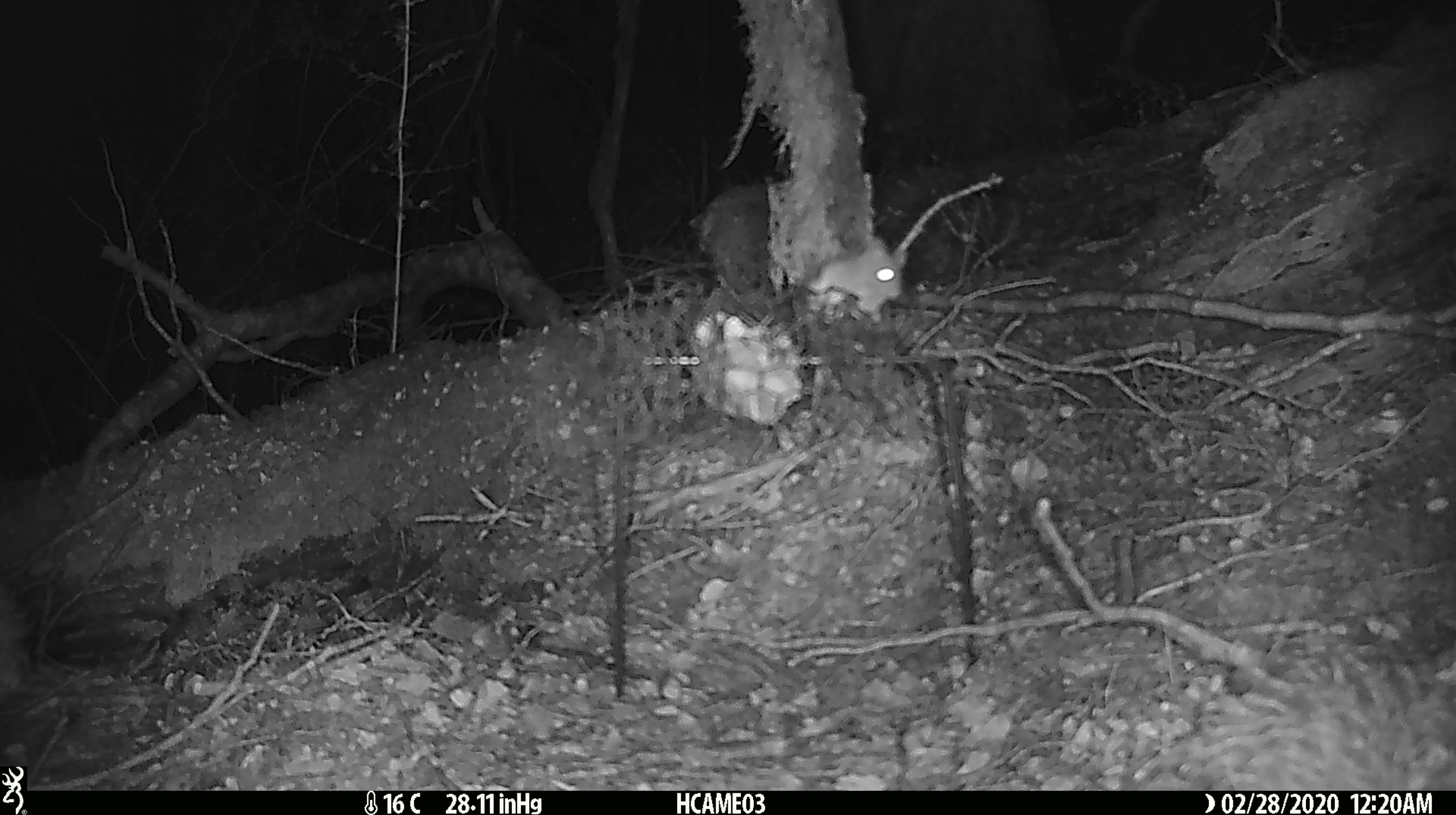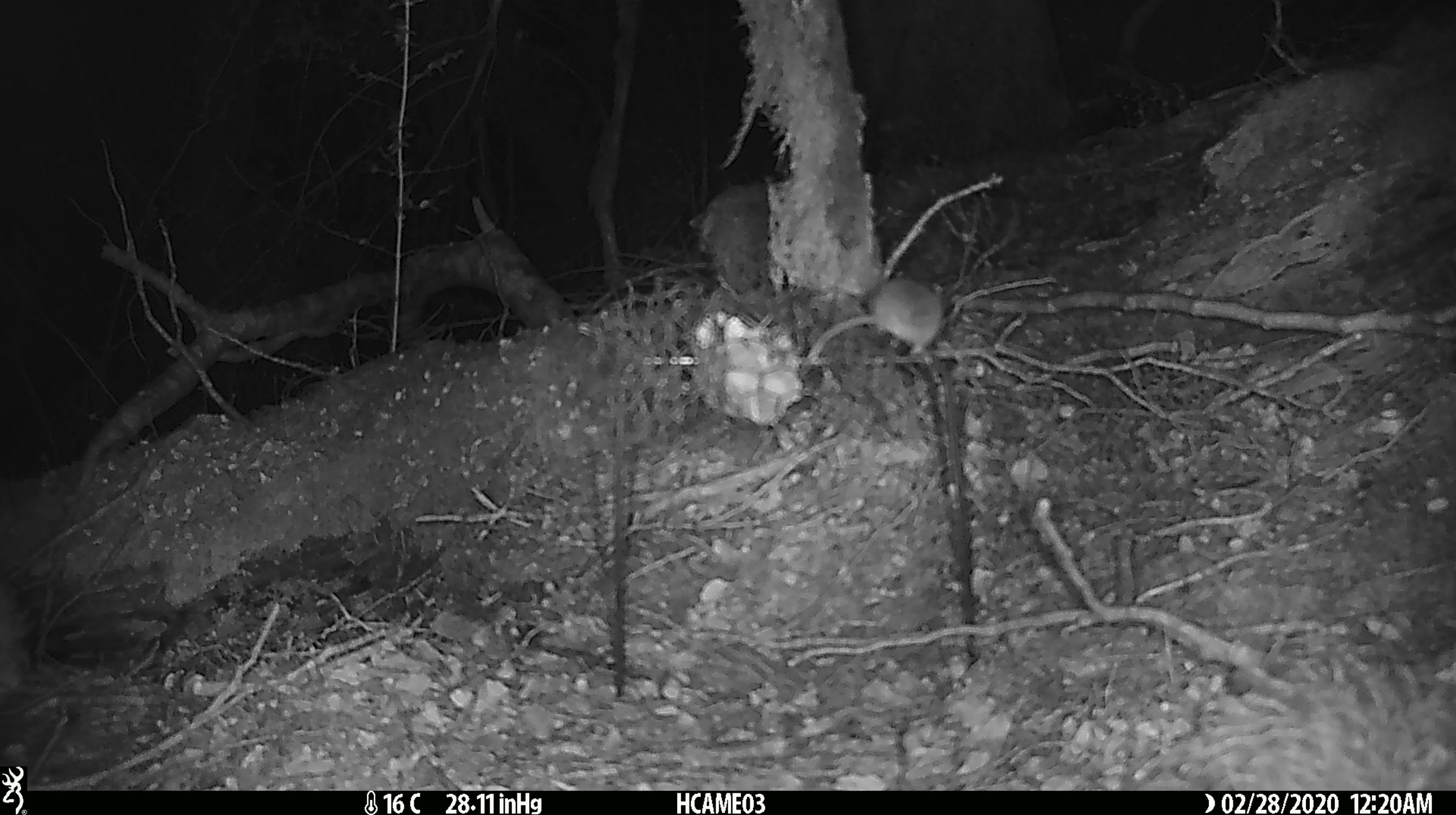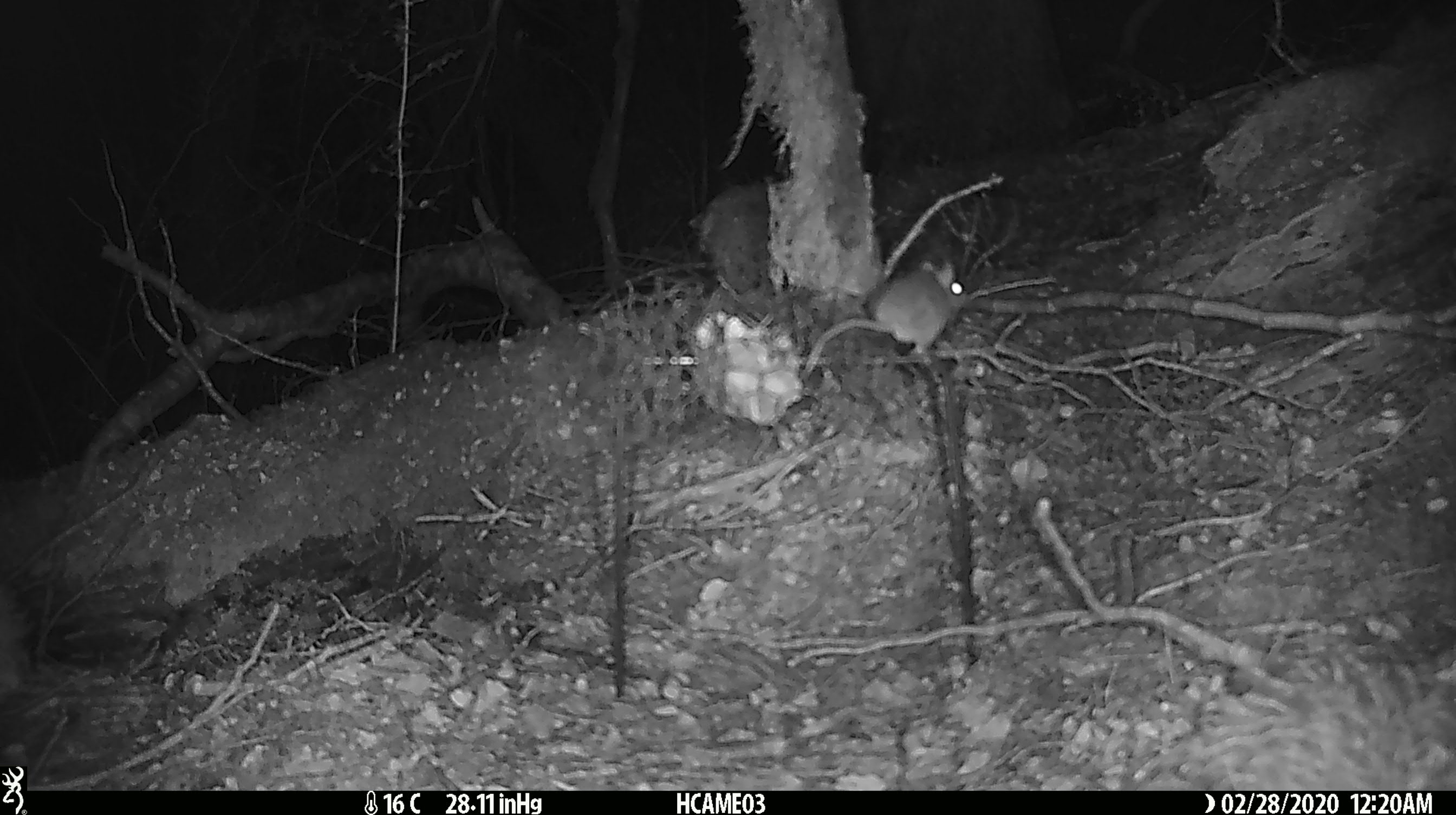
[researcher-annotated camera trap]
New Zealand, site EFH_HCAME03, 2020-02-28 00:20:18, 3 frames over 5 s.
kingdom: Animalia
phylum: Chordata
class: Mammalia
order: Rodentia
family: Muridae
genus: Mus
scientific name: Mus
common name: mouse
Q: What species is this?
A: Mouse (Mus).